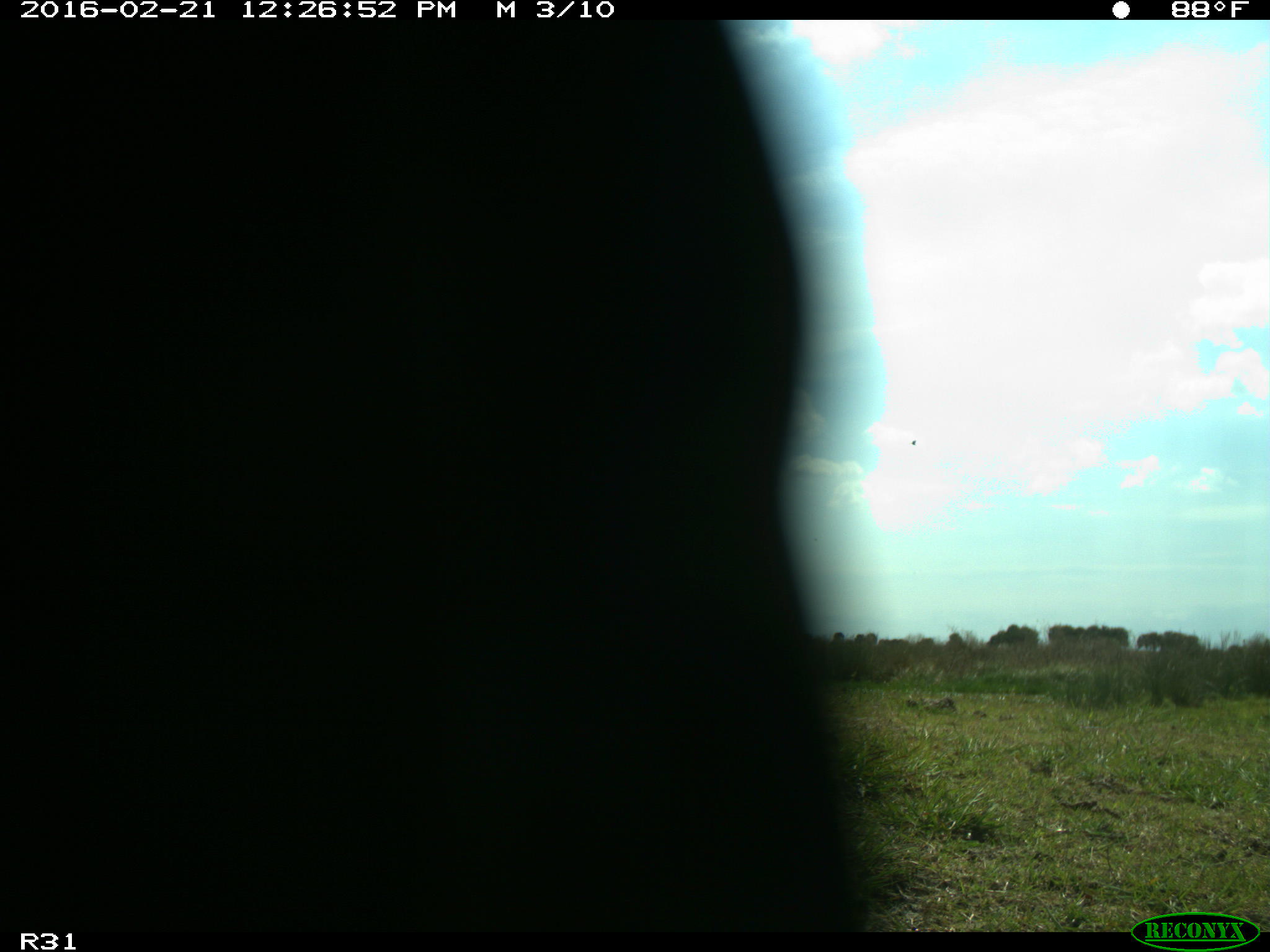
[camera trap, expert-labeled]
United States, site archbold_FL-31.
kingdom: Animalia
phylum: Chordata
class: Aves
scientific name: Aves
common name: birds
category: unidentified bird